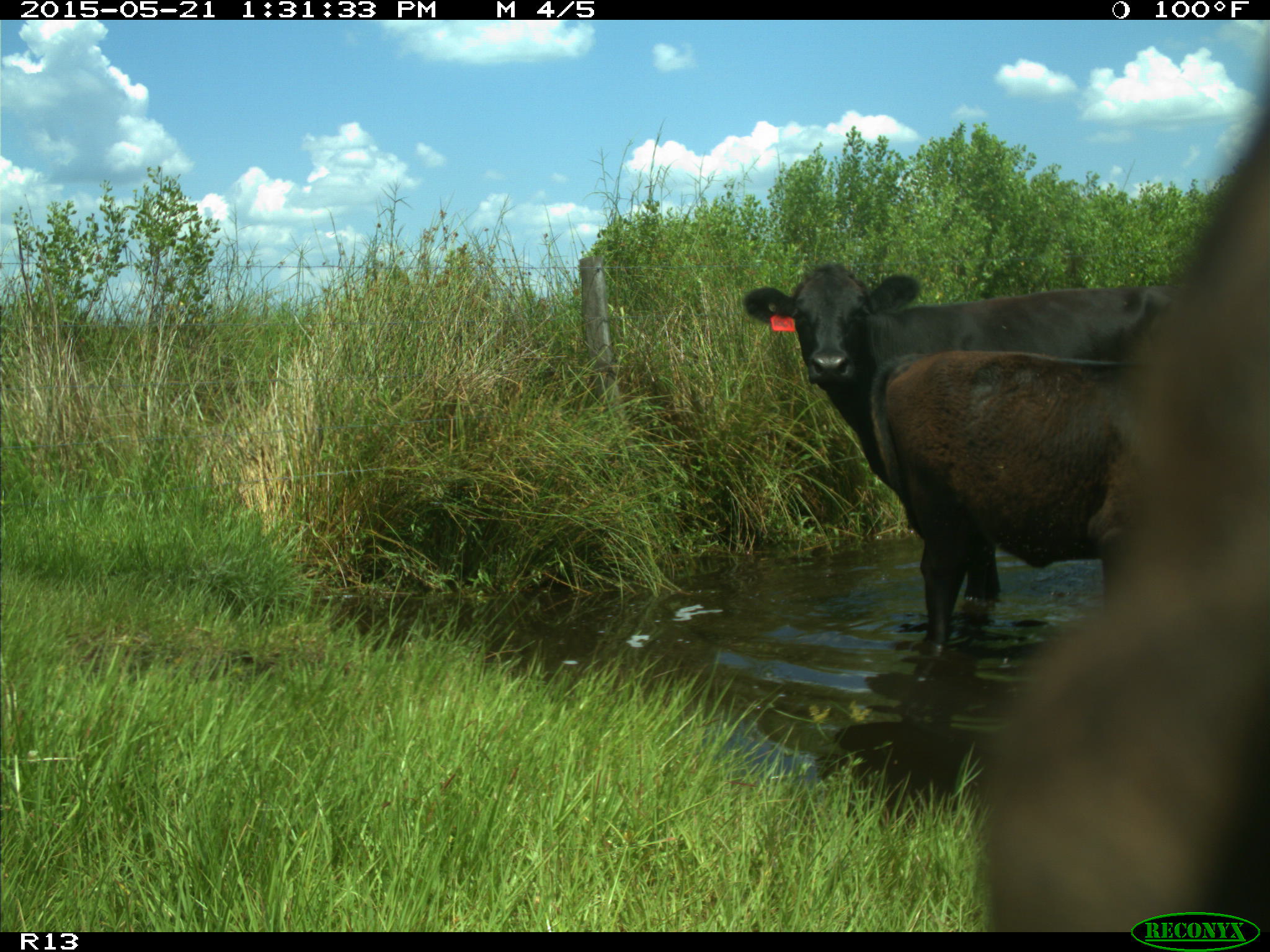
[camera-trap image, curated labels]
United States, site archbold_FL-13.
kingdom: Animalia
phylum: Chordata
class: Mammalia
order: Artiodactyla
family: Bovidae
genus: Bos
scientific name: Bos taurus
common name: domestic cow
Bos taurus (domestic cow).